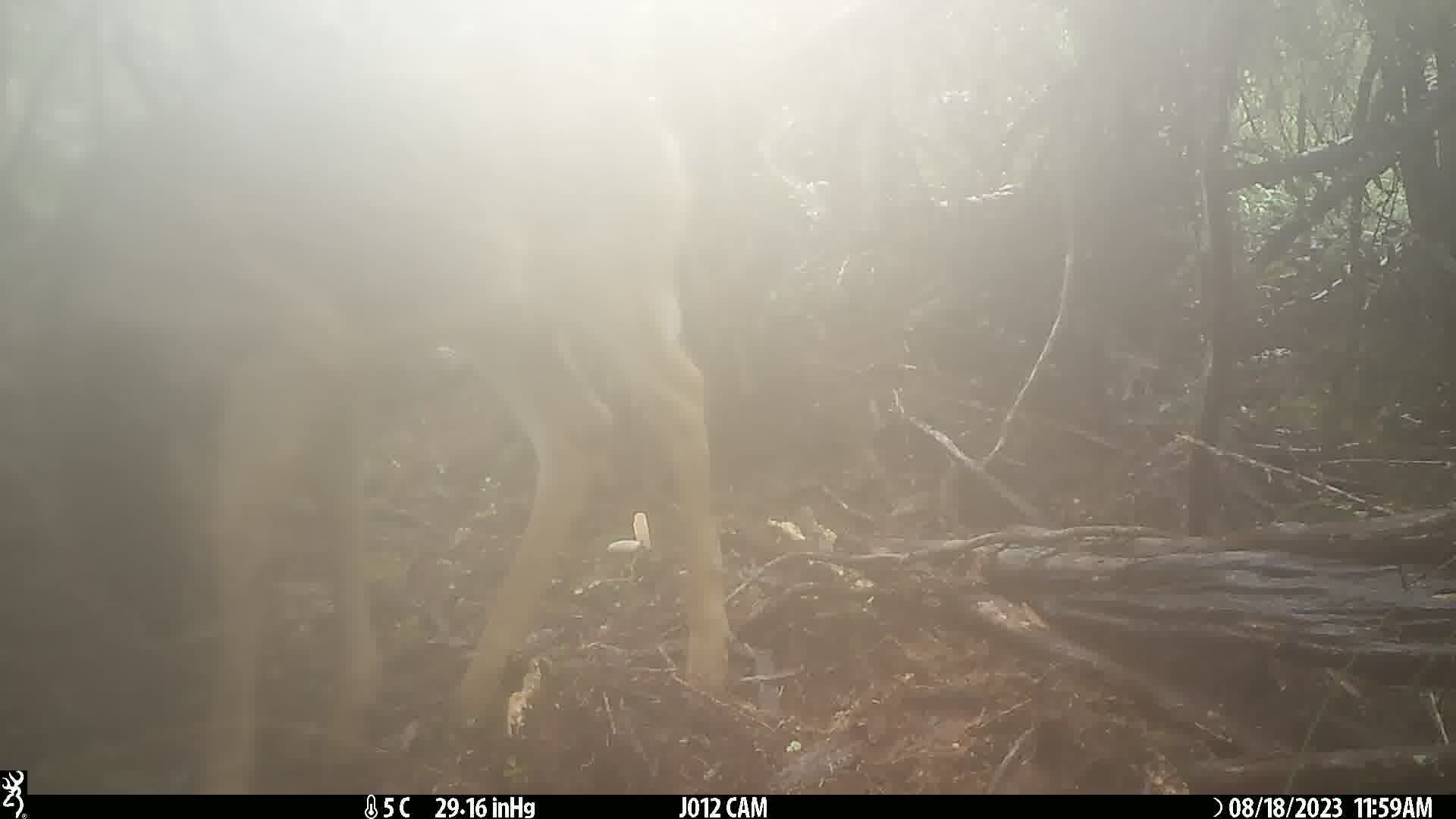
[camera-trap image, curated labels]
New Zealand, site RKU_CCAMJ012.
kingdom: Animalia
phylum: Chordata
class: Mammalia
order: Artiodactyla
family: Cervidae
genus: Odocoileus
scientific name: Odocoileus virginianus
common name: white-tailed deer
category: white tailed deer